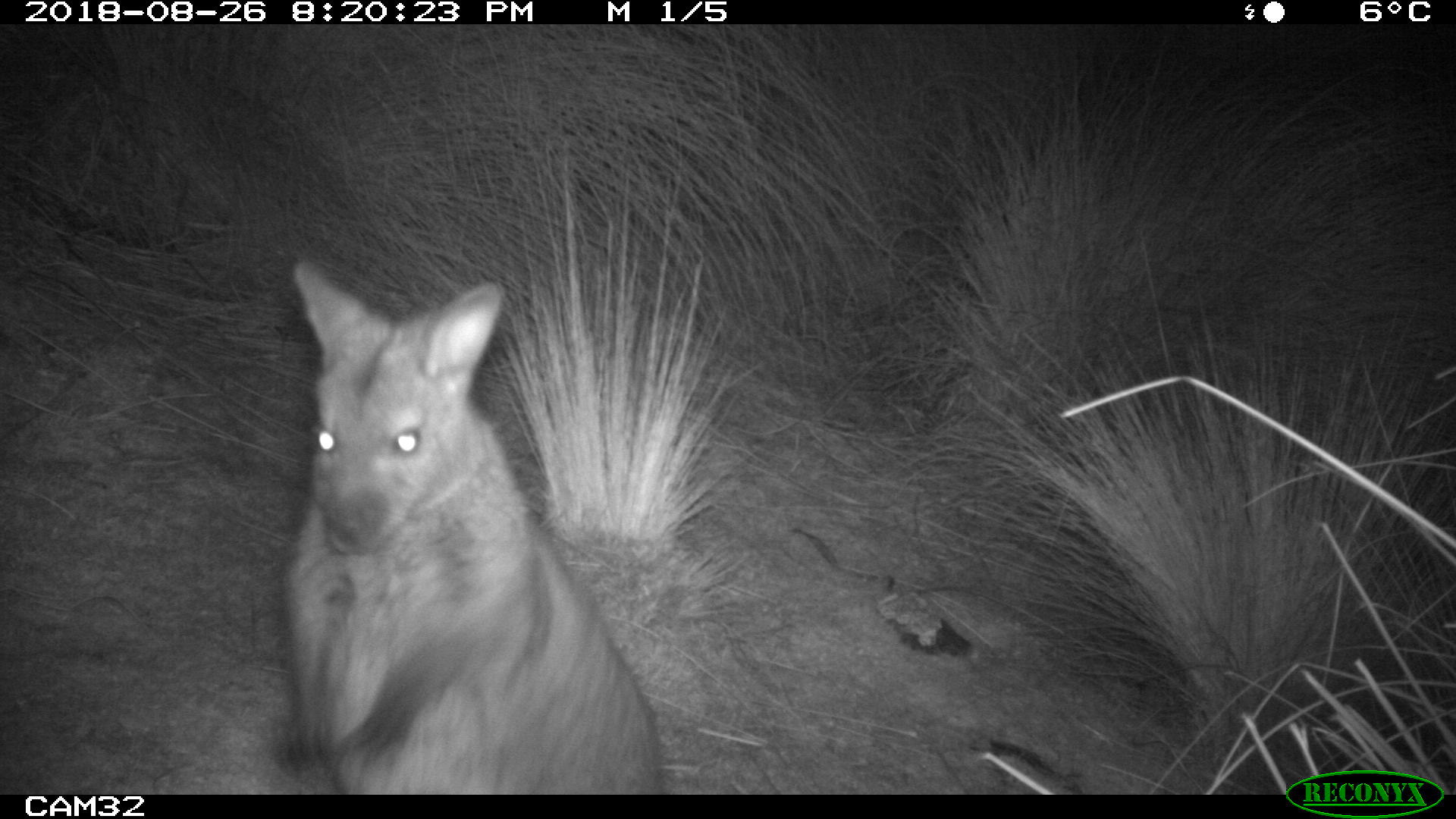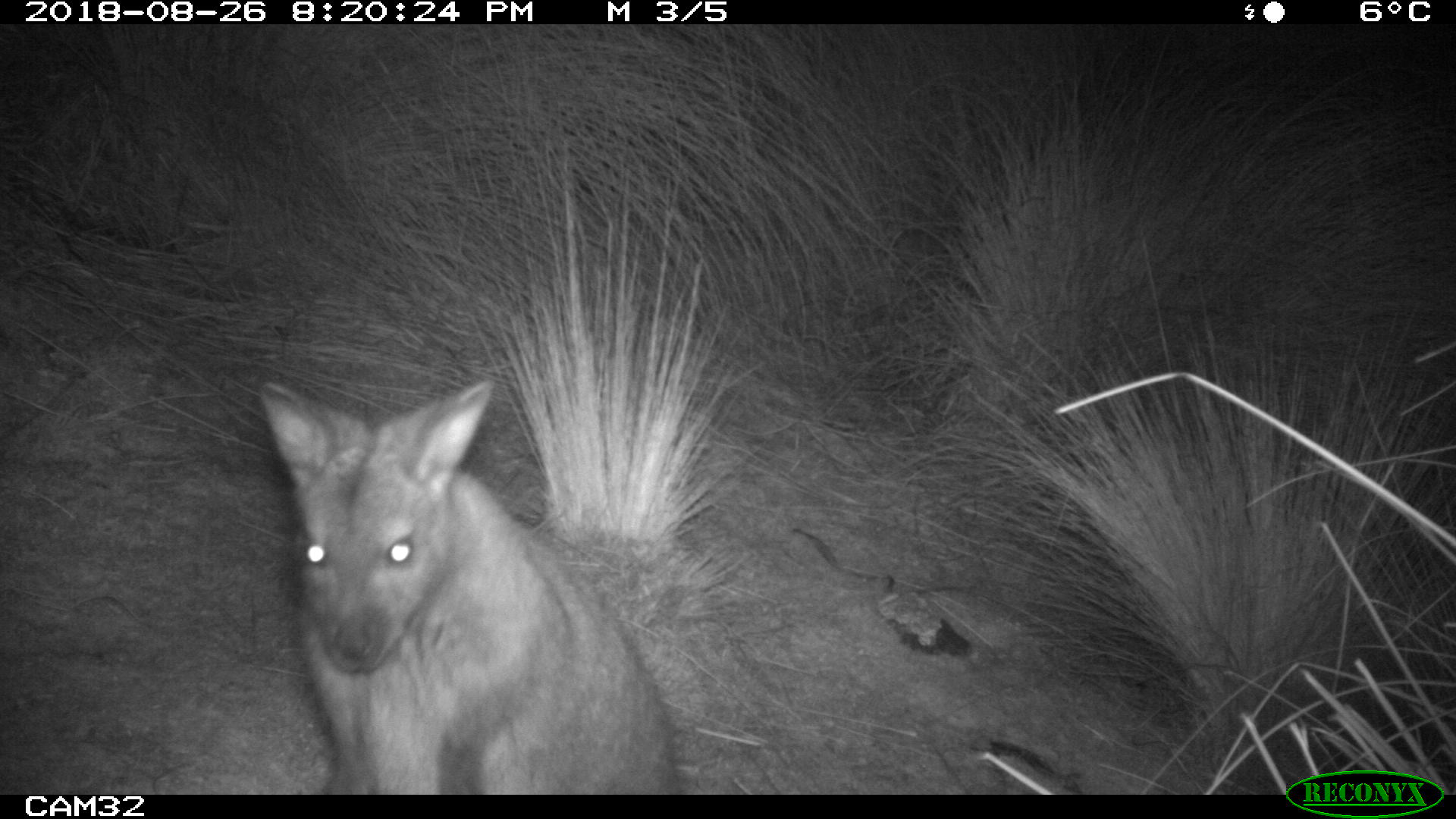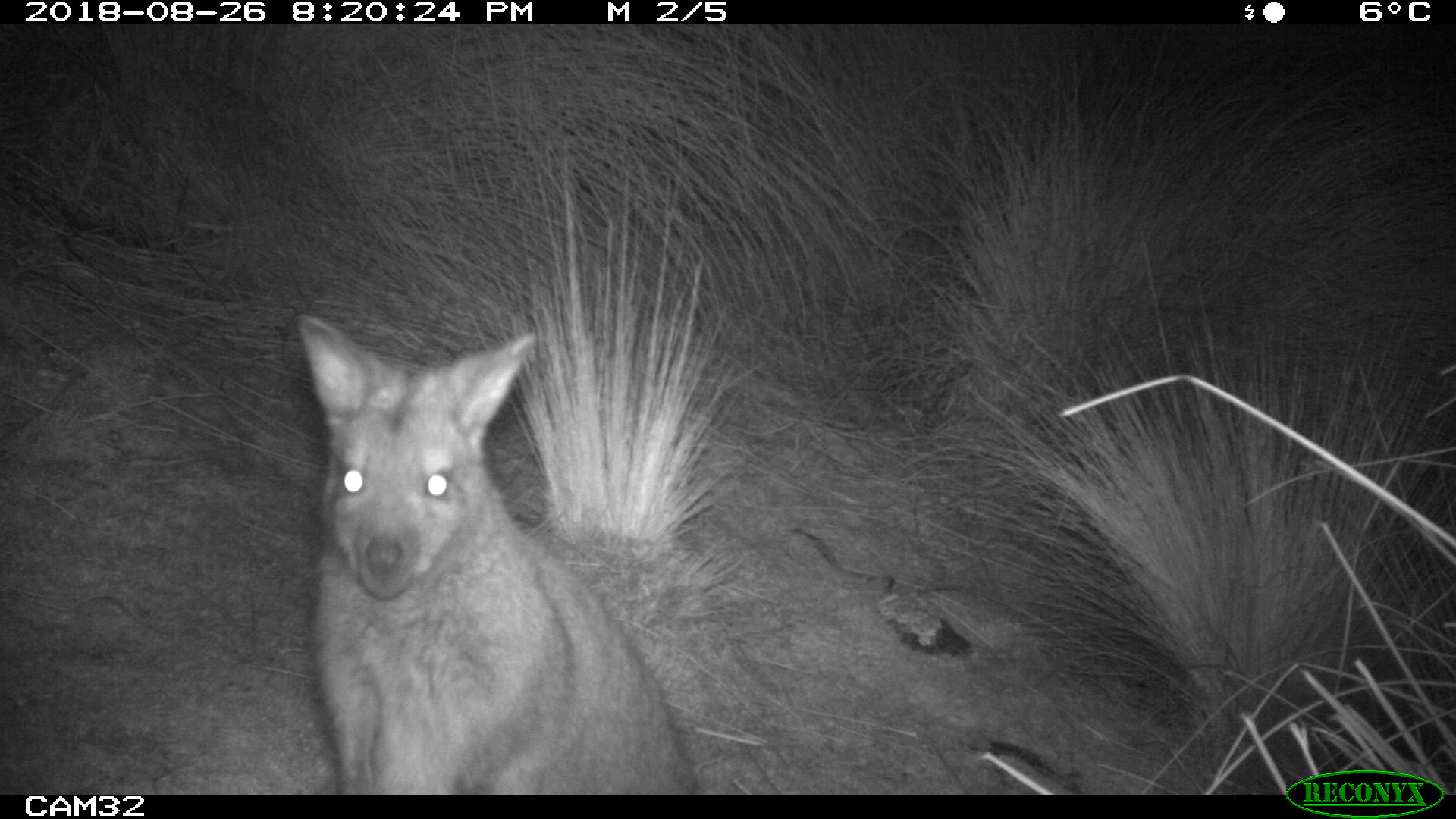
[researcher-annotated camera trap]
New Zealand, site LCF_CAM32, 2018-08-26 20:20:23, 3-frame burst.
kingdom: Animalia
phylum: Chordata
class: Mammalia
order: Diprotodontia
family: Macropodidae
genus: Notamacropus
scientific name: Notamacropus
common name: wallaby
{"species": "wallaby (Notamacropus)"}